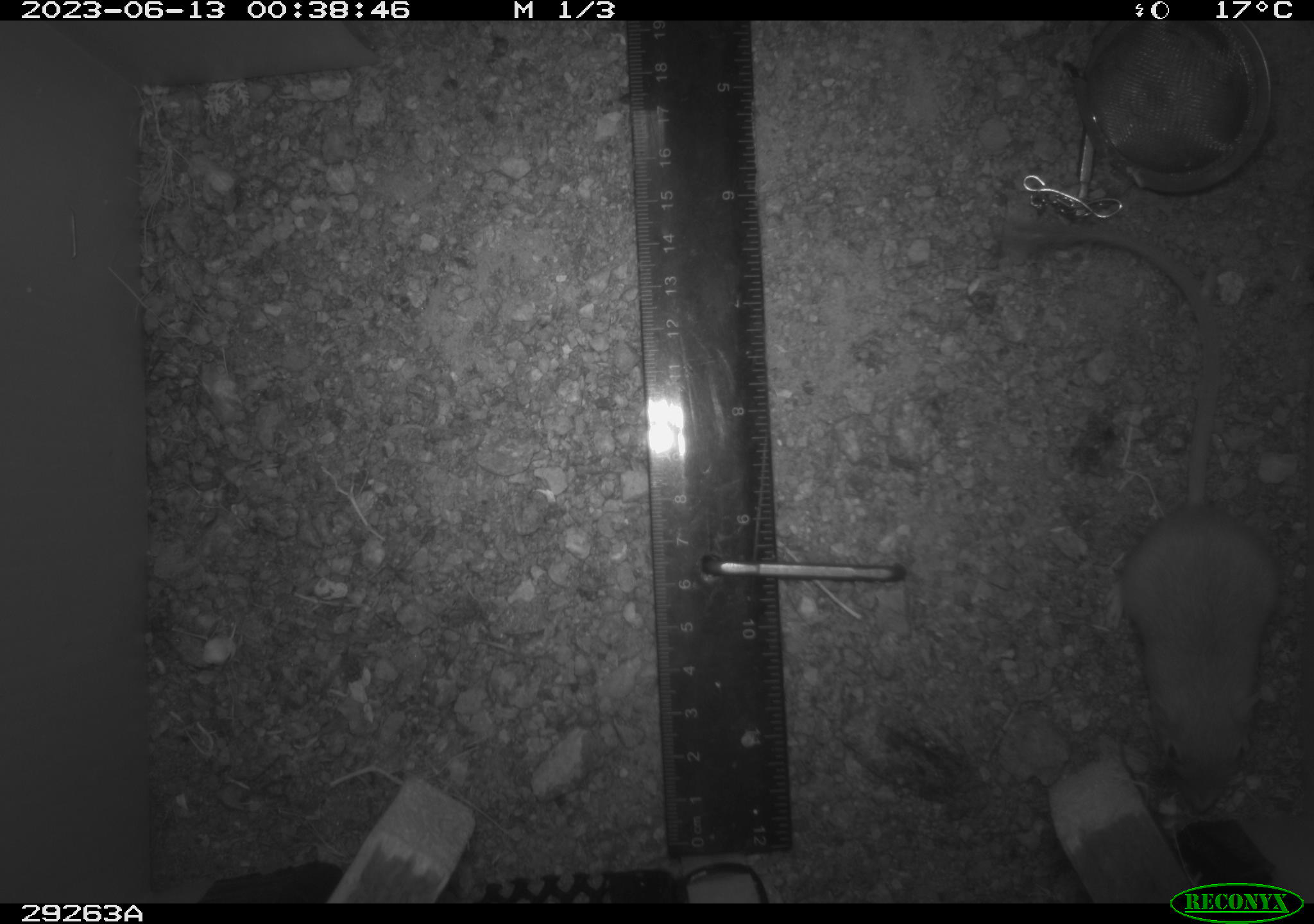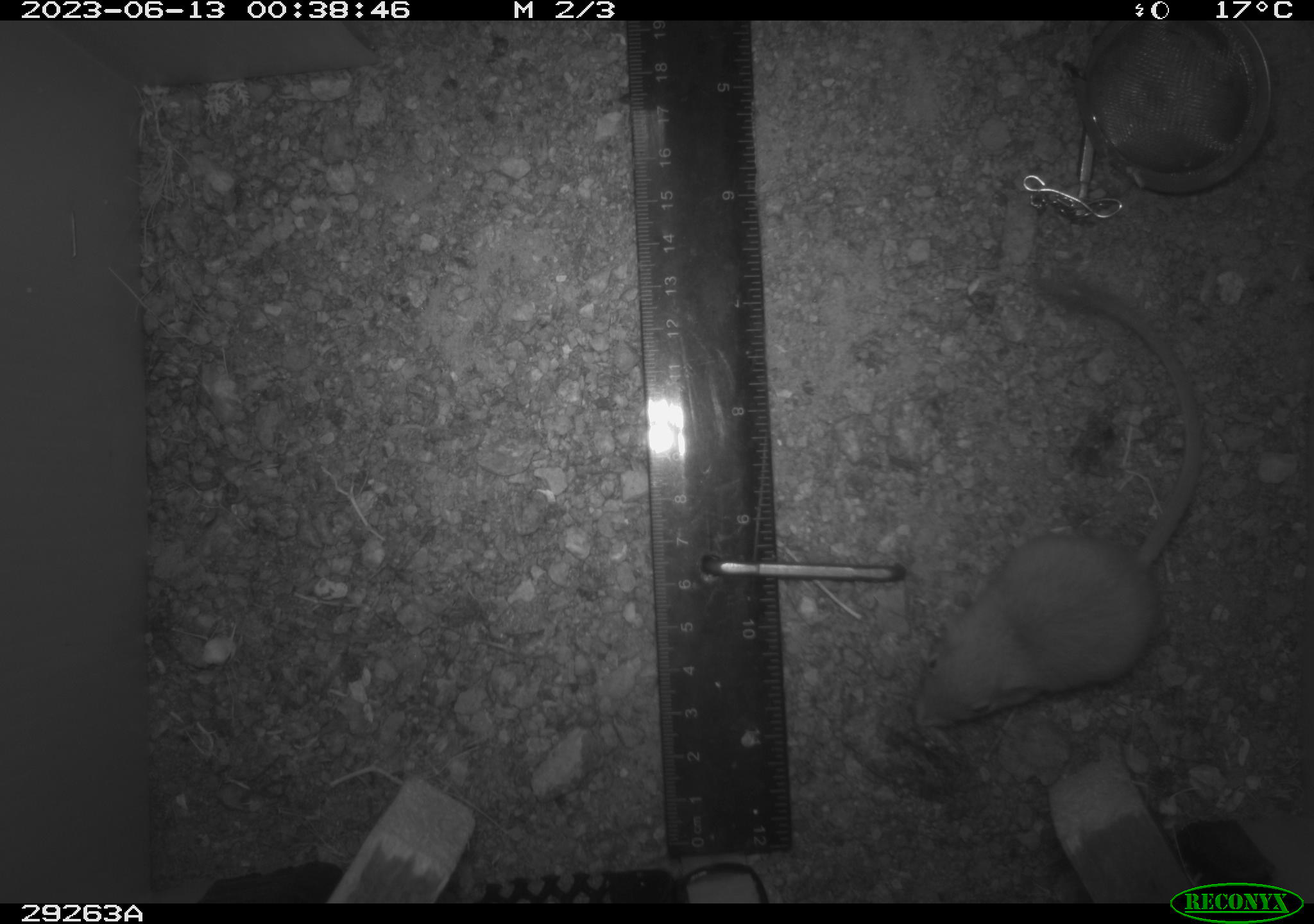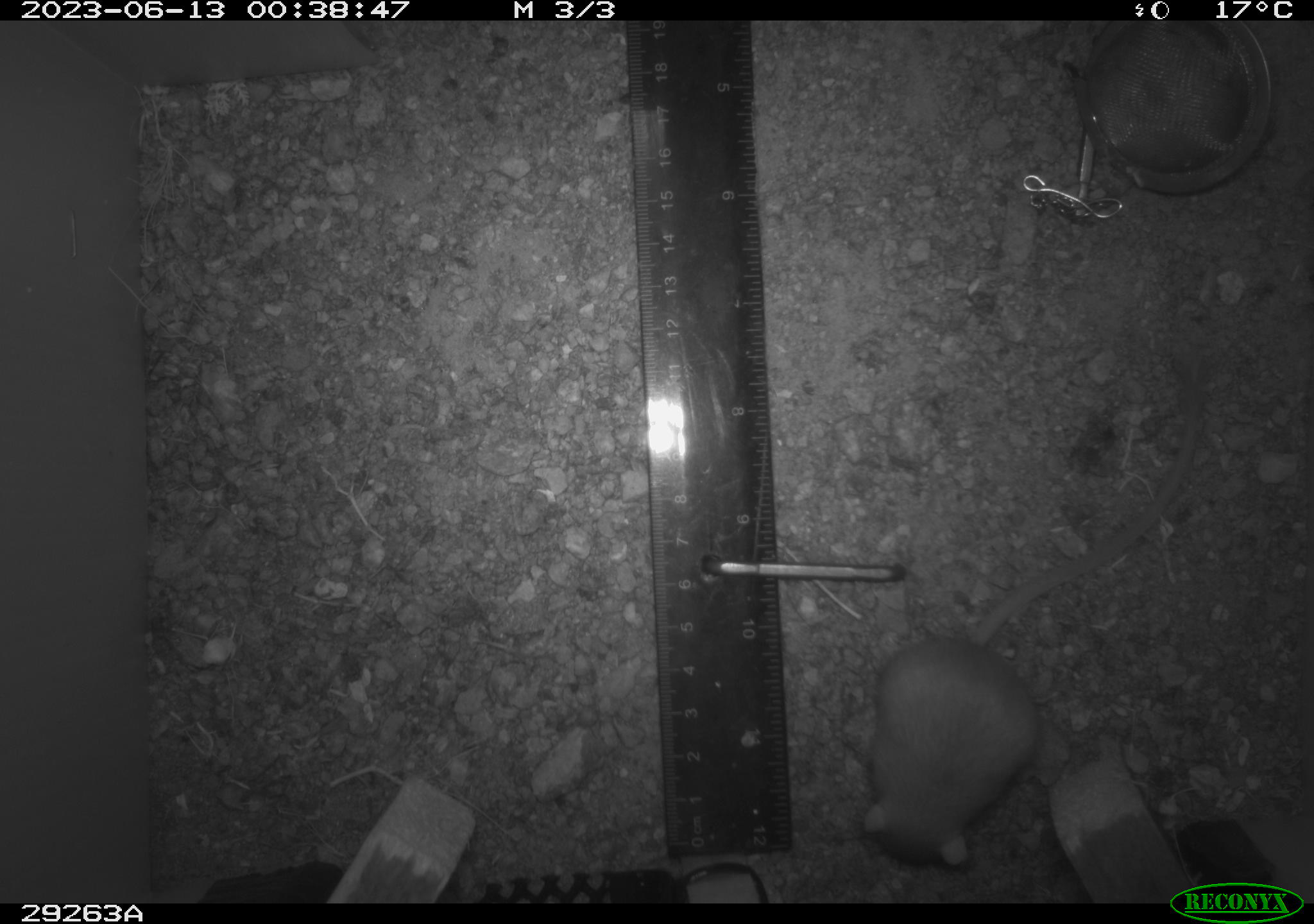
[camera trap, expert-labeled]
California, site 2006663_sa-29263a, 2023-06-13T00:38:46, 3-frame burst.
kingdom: Animalia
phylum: Chordata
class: Mammalia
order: Rodentia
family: Heteromyidae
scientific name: Heteromyidae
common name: kangaroo rats and pocket mice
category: heteromyidae family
Heteromyidae family (kangaroo rats and pocket mice) (Heteromyidae).